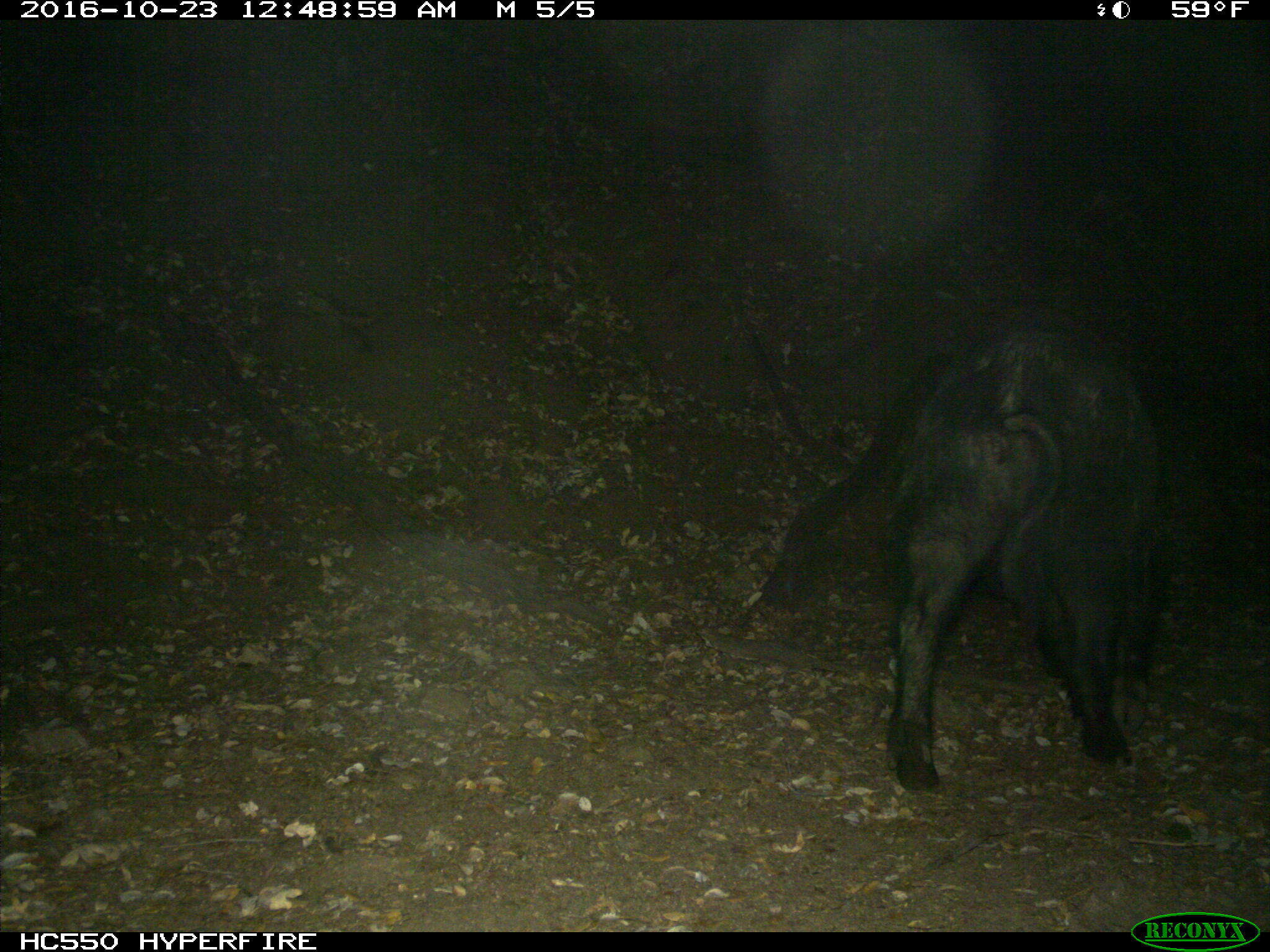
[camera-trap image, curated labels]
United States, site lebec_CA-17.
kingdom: Animalia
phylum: Chordata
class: Mammalia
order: Artiodactyla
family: Suidae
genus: Sus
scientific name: Sus scrofa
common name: wild boar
Sus scrofa (wild boar).